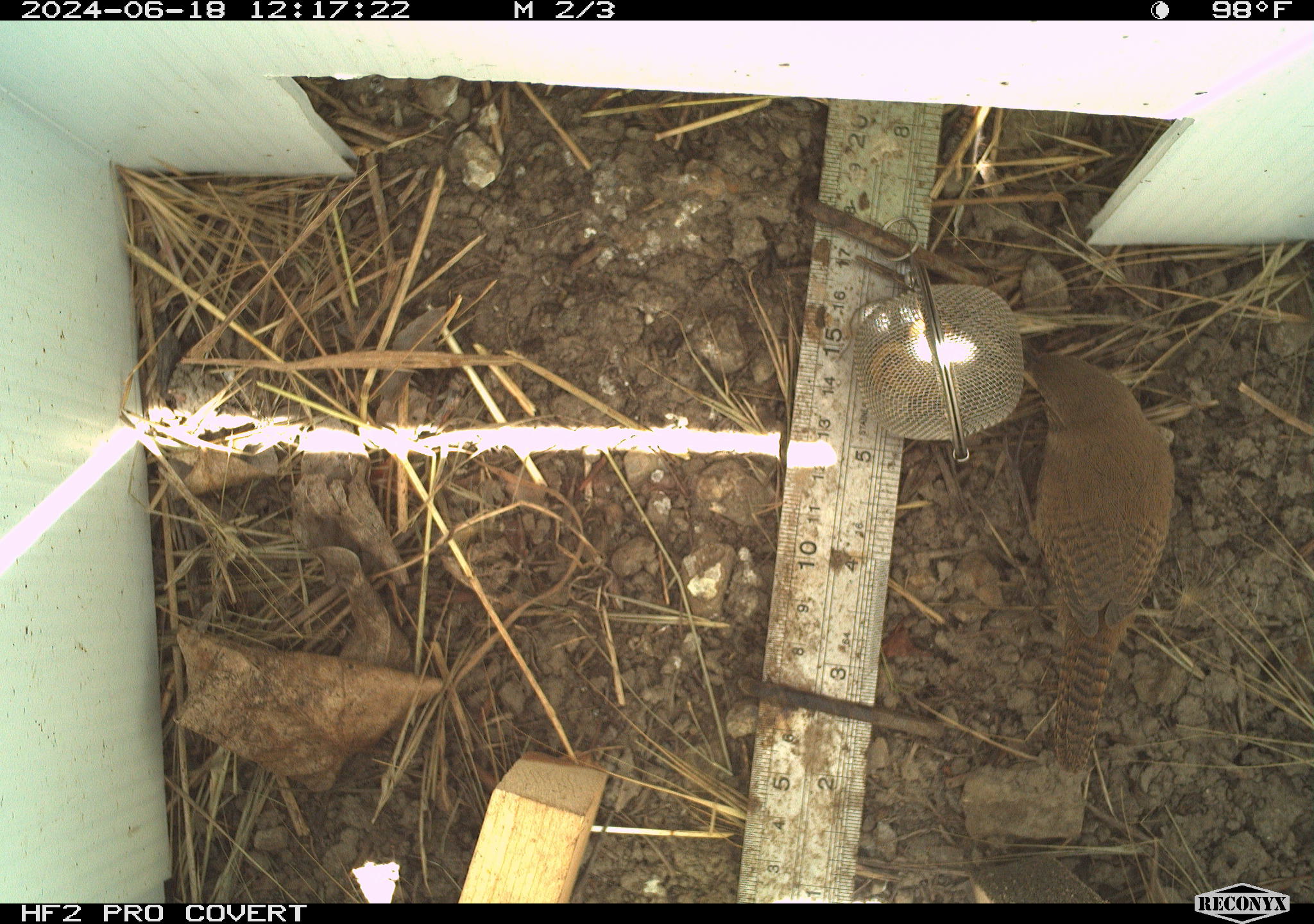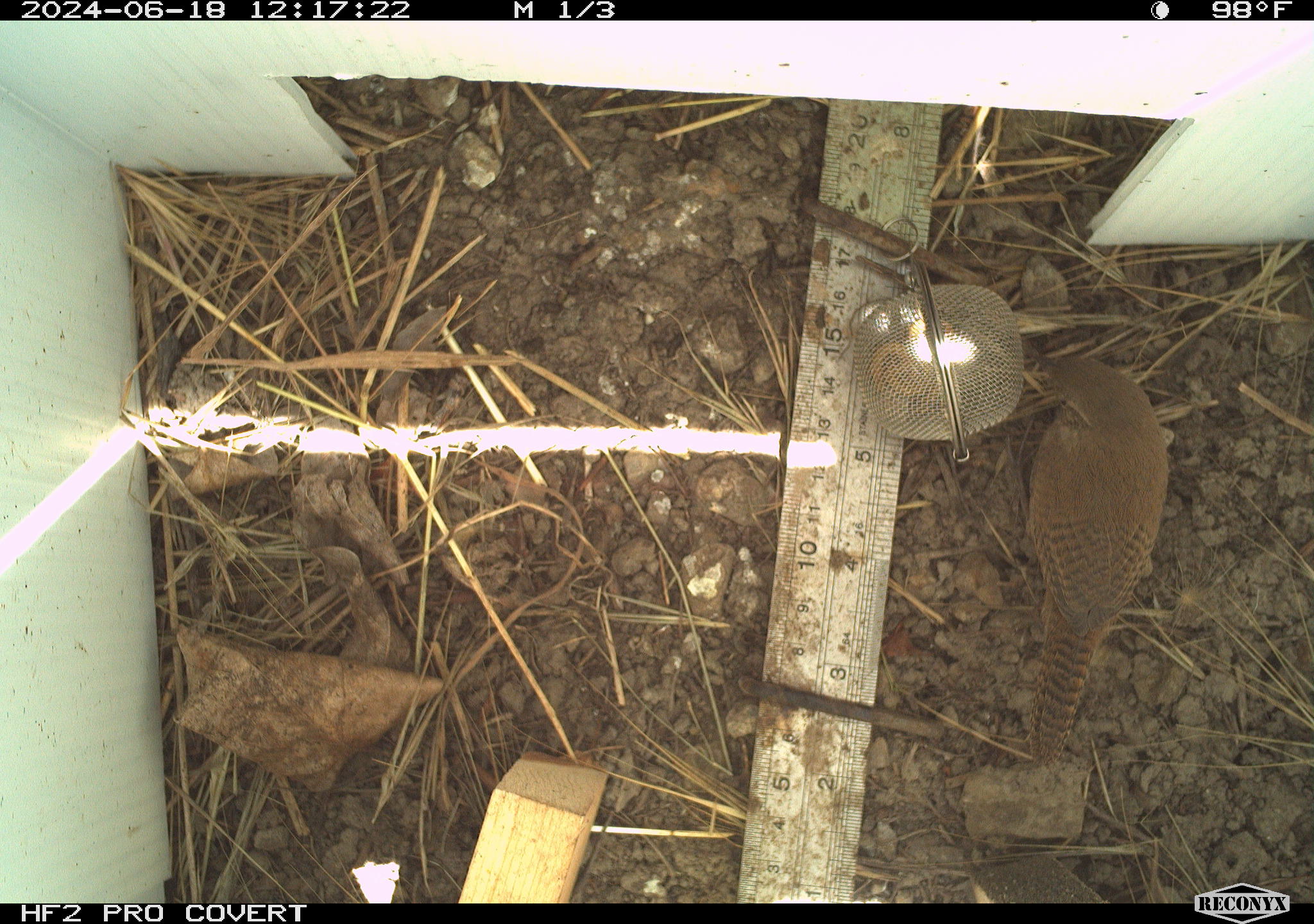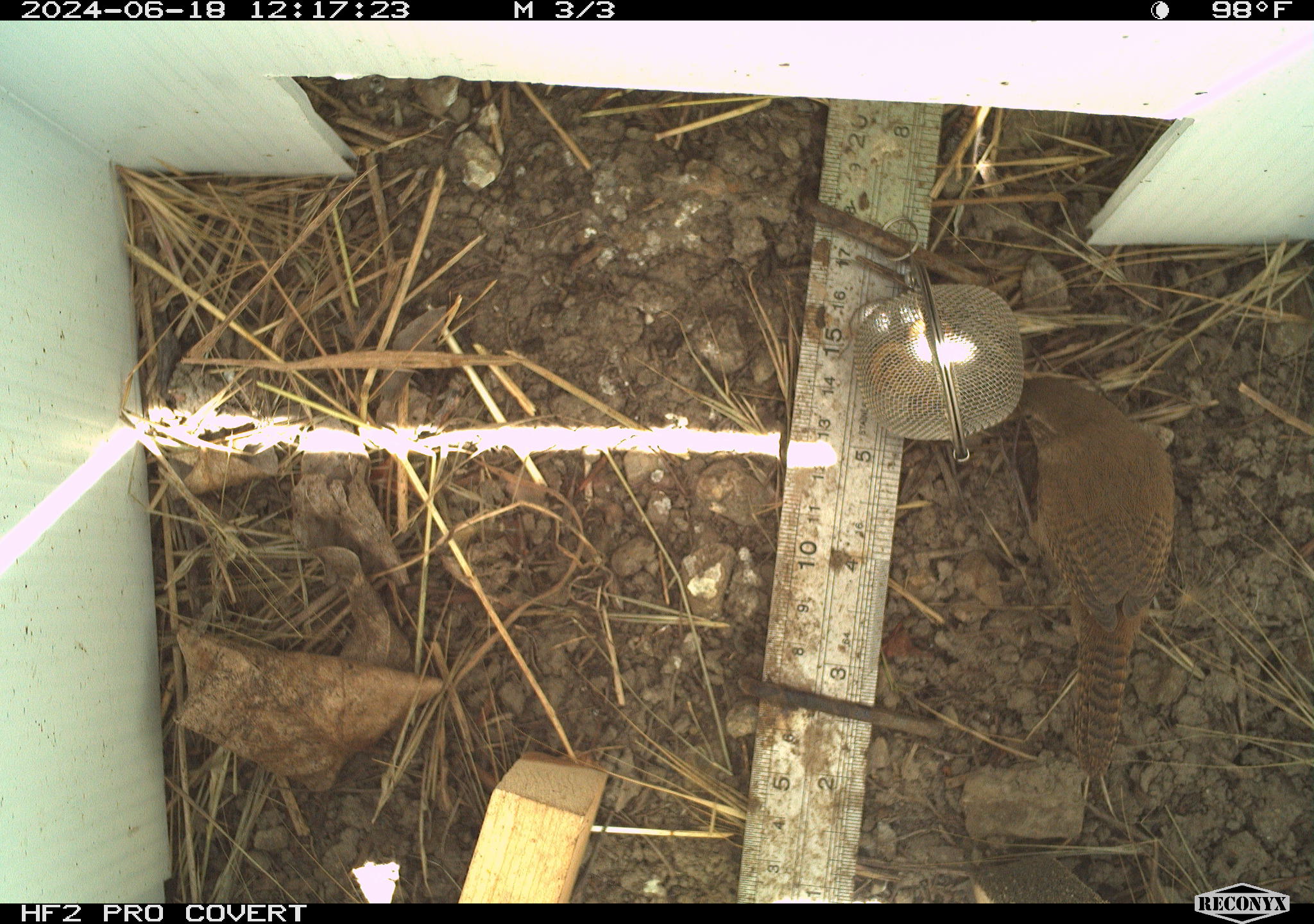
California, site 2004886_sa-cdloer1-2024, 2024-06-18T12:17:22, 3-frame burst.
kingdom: Animalia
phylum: Chordata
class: Aves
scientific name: Aves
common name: bird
Bird (Aves).